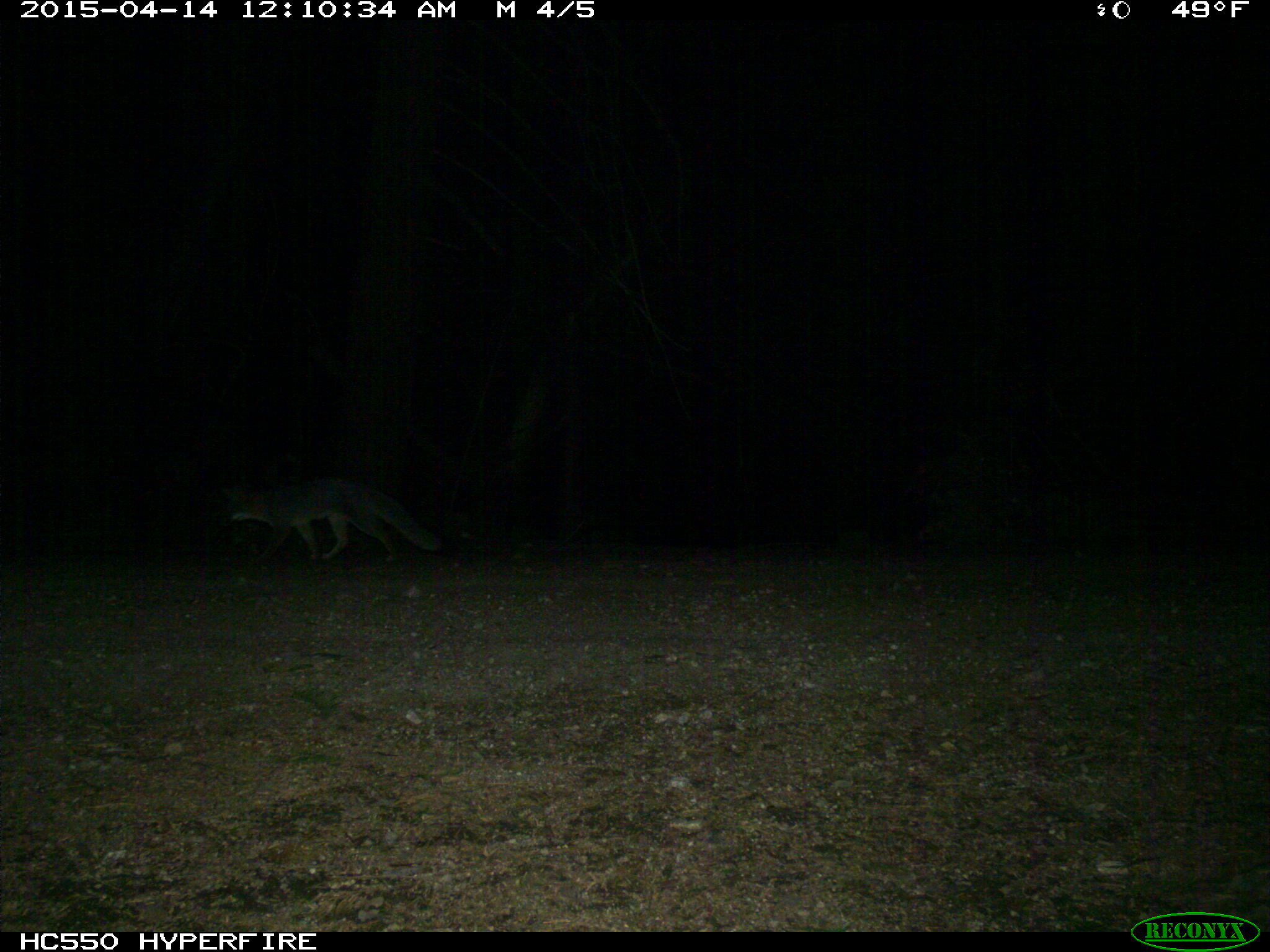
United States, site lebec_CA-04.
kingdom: Animalia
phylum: Chordata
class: Mammalia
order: Carnivora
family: Canidae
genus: Urocyon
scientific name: Urocyon cinereoargenteus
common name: gray fox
Urocyon cinereoargenteus (gray fox).